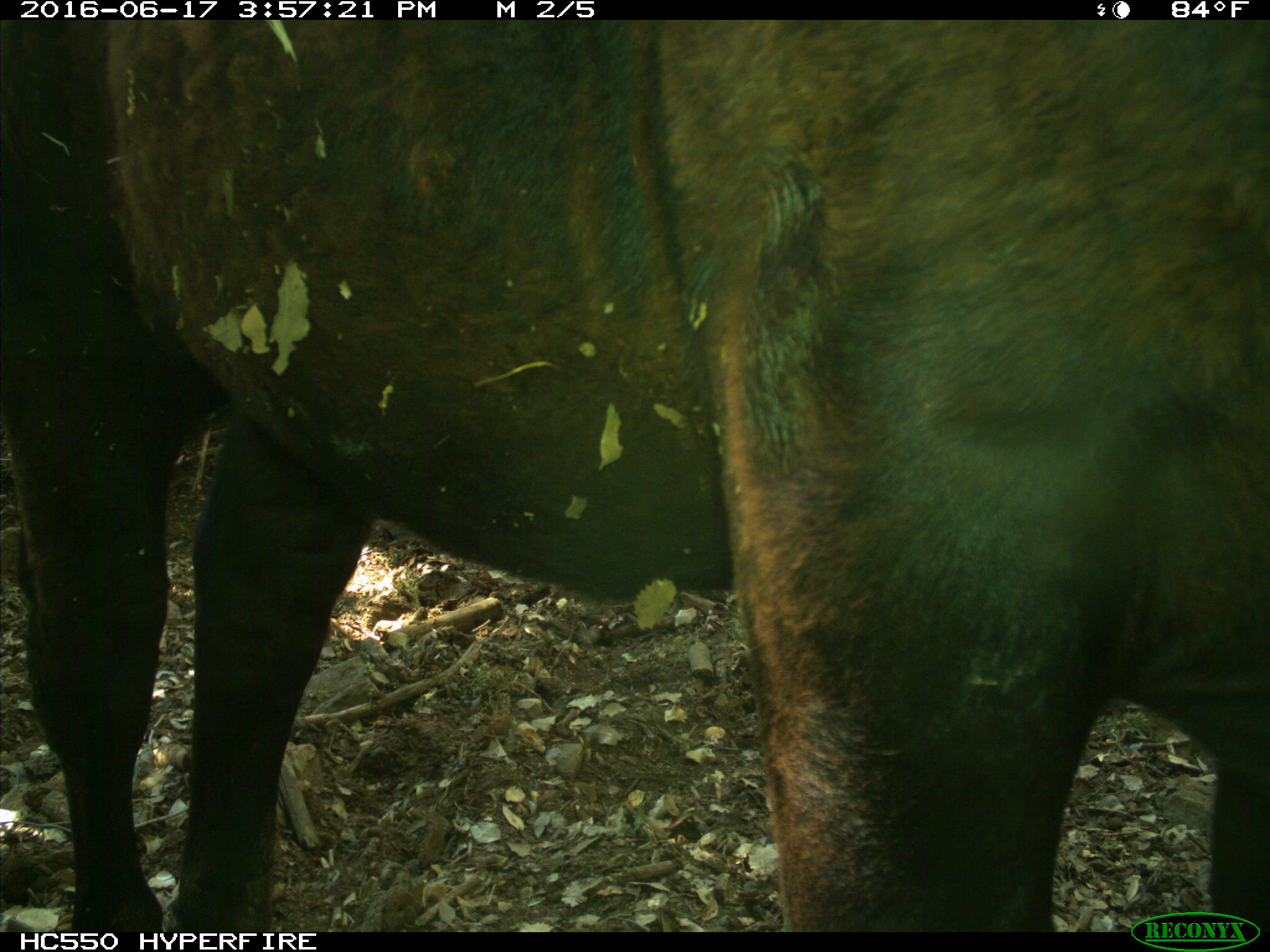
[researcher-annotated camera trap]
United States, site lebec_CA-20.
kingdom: Animalia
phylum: Chordata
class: Mammalia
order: Artiodactyla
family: Bovidae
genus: Bos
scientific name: Bos taurus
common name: domestic cow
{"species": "Bos taurus (domestic cow)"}